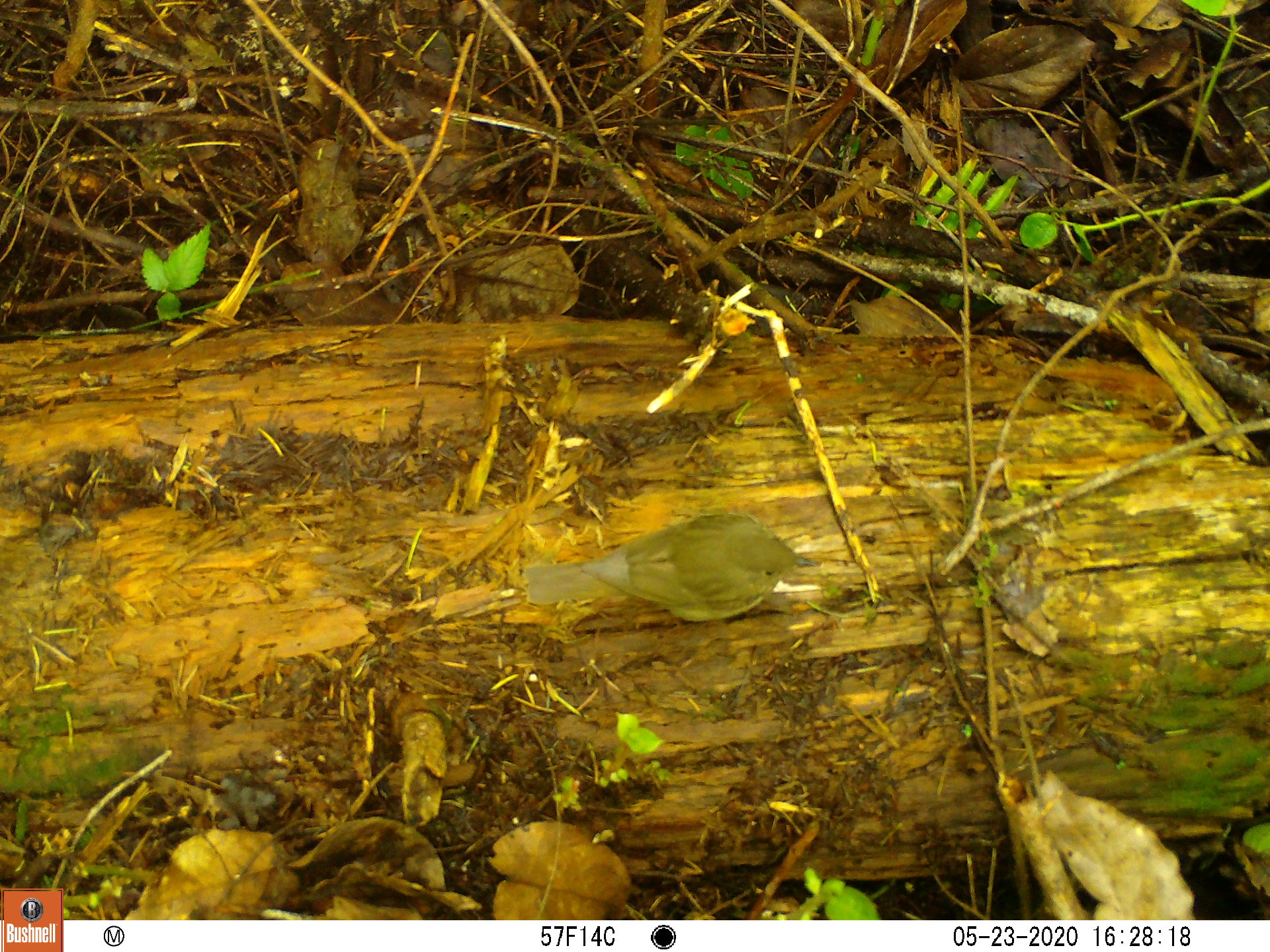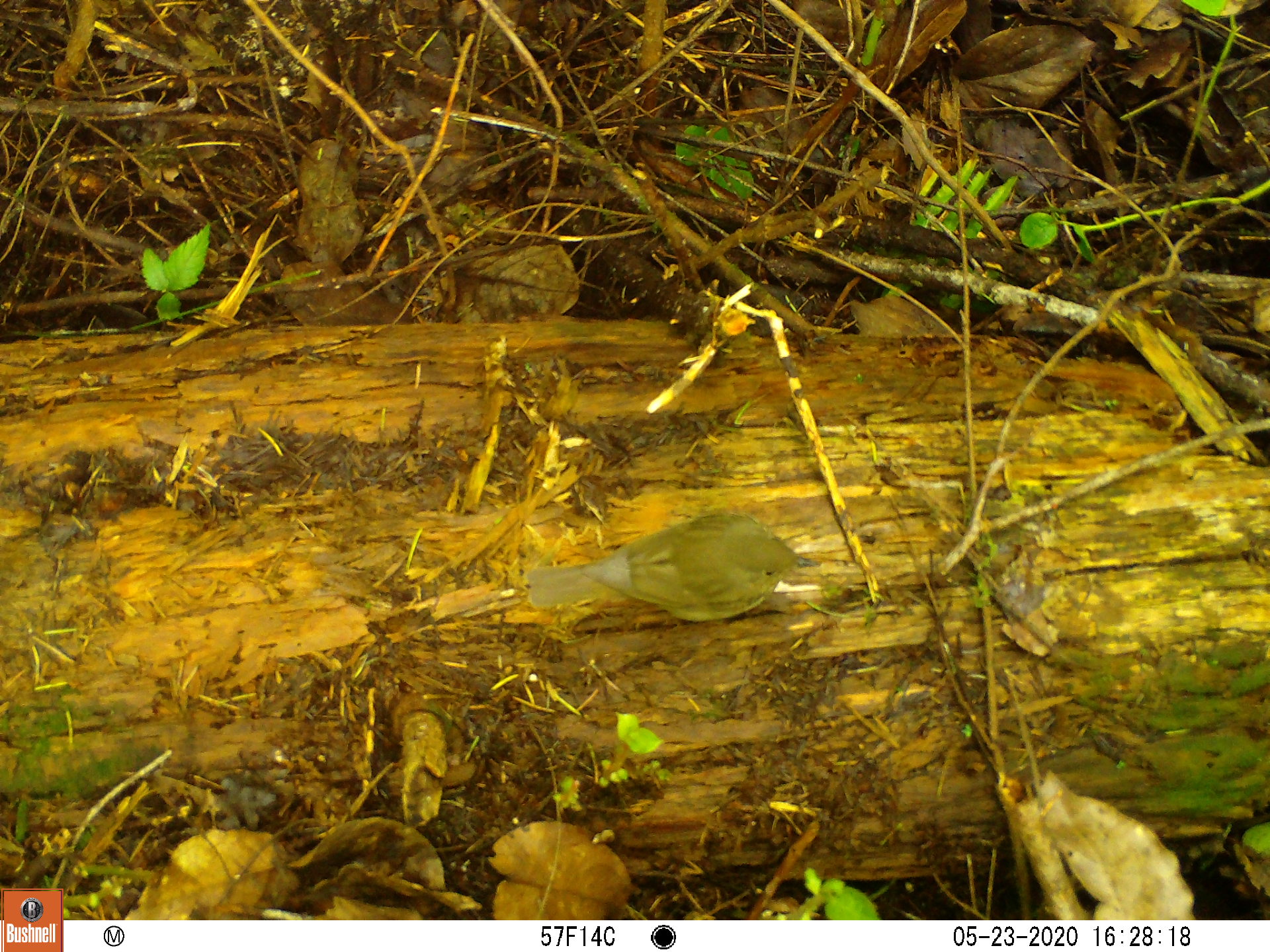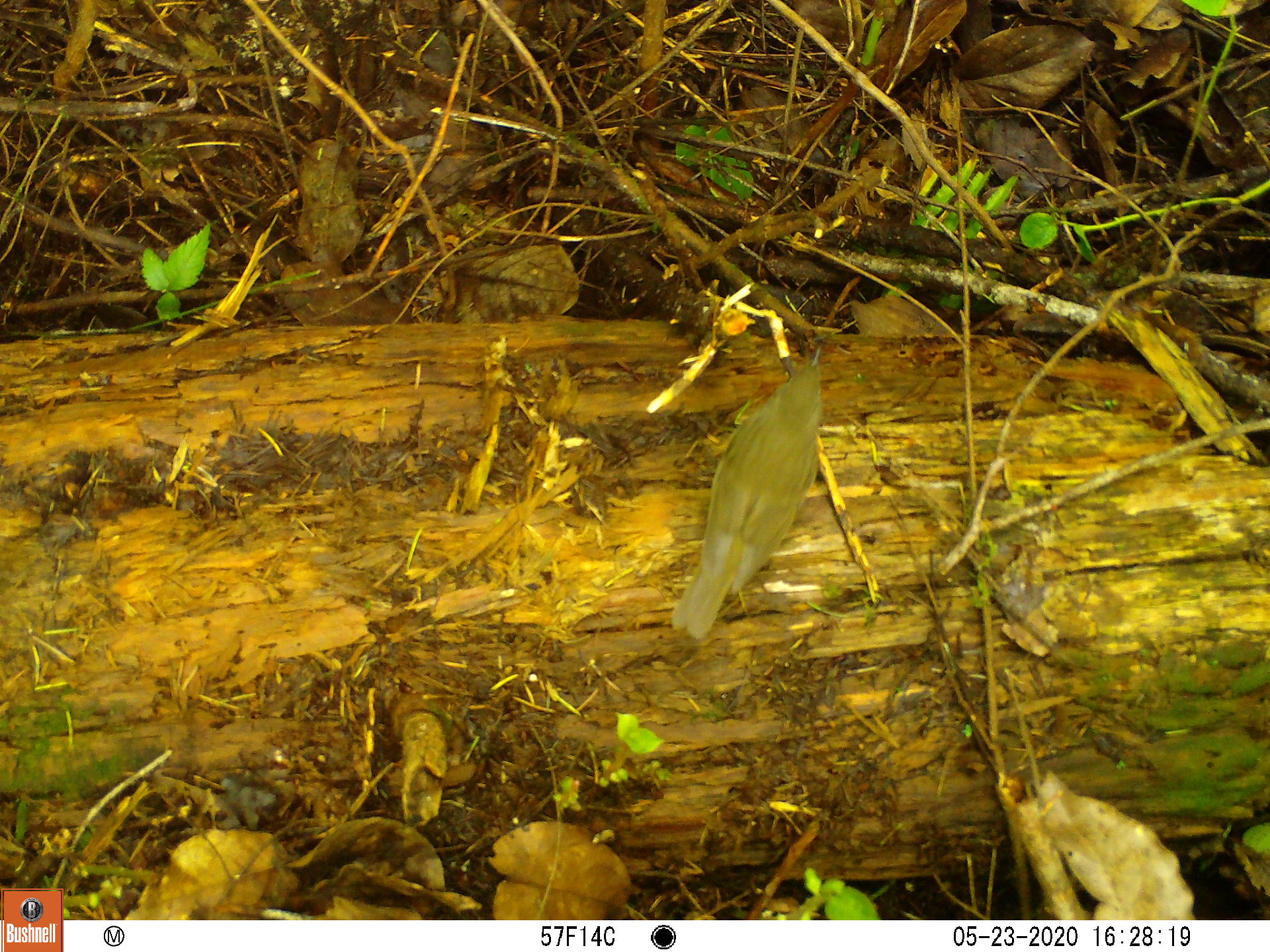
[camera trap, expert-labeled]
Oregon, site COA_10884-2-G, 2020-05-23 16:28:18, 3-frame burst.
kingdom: Animalia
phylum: Chordata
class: Mammalia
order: Rodentia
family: Sciuridae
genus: Neotamias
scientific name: Neotamias townsendii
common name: townsend's chipmunk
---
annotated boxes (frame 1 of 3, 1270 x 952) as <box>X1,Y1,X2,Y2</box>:
townsend's chipmunk: <box>518,510,829,630</box>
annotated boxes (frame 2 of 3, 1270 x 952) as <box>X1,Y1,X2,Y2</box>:
townsend's chipmunk: <box>517,510,827,628</box>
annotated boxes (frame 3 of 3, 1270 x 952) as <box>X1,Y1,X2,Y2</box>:
townsend's chipmunk: <box>662,336,830,644</box>